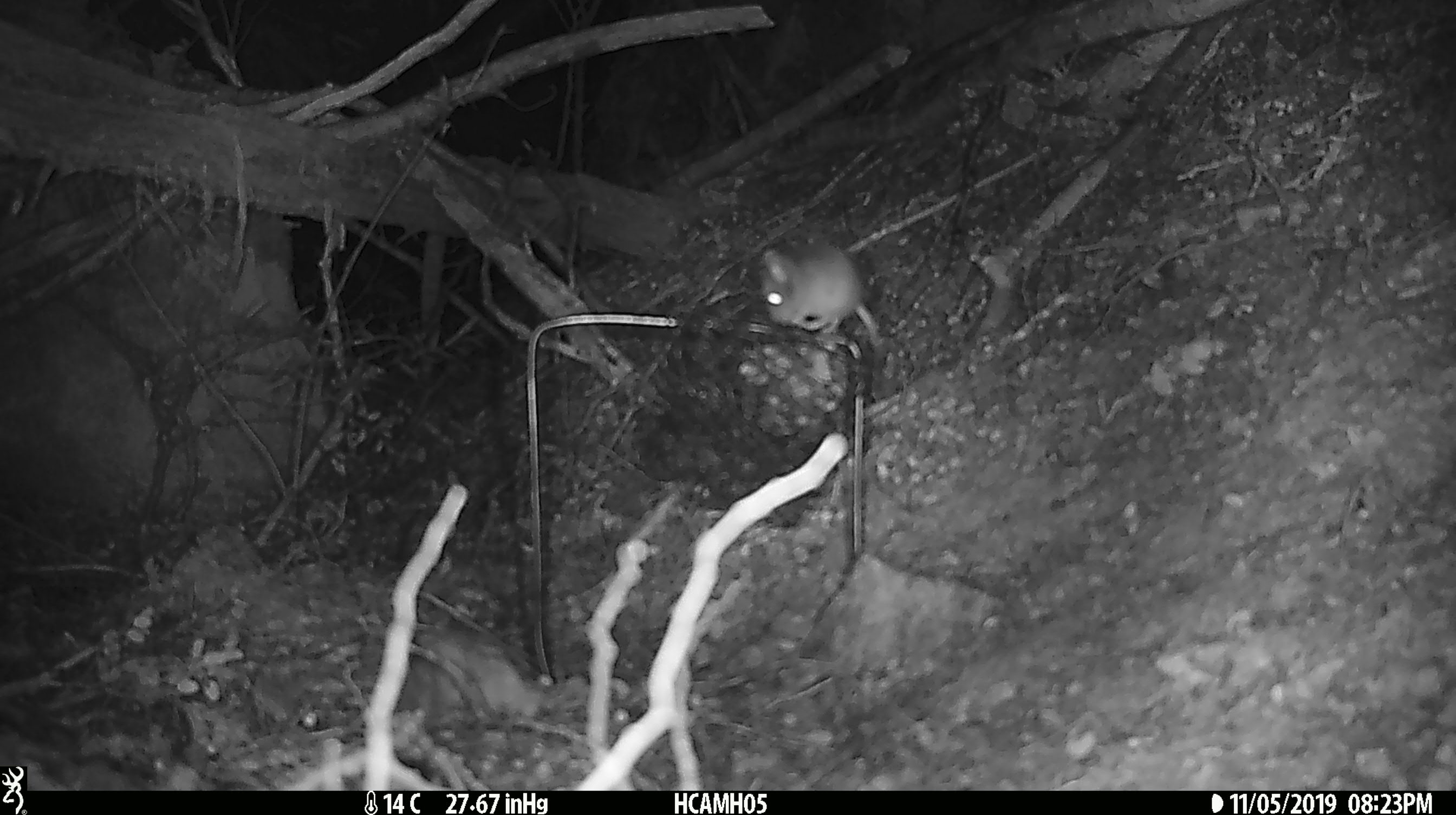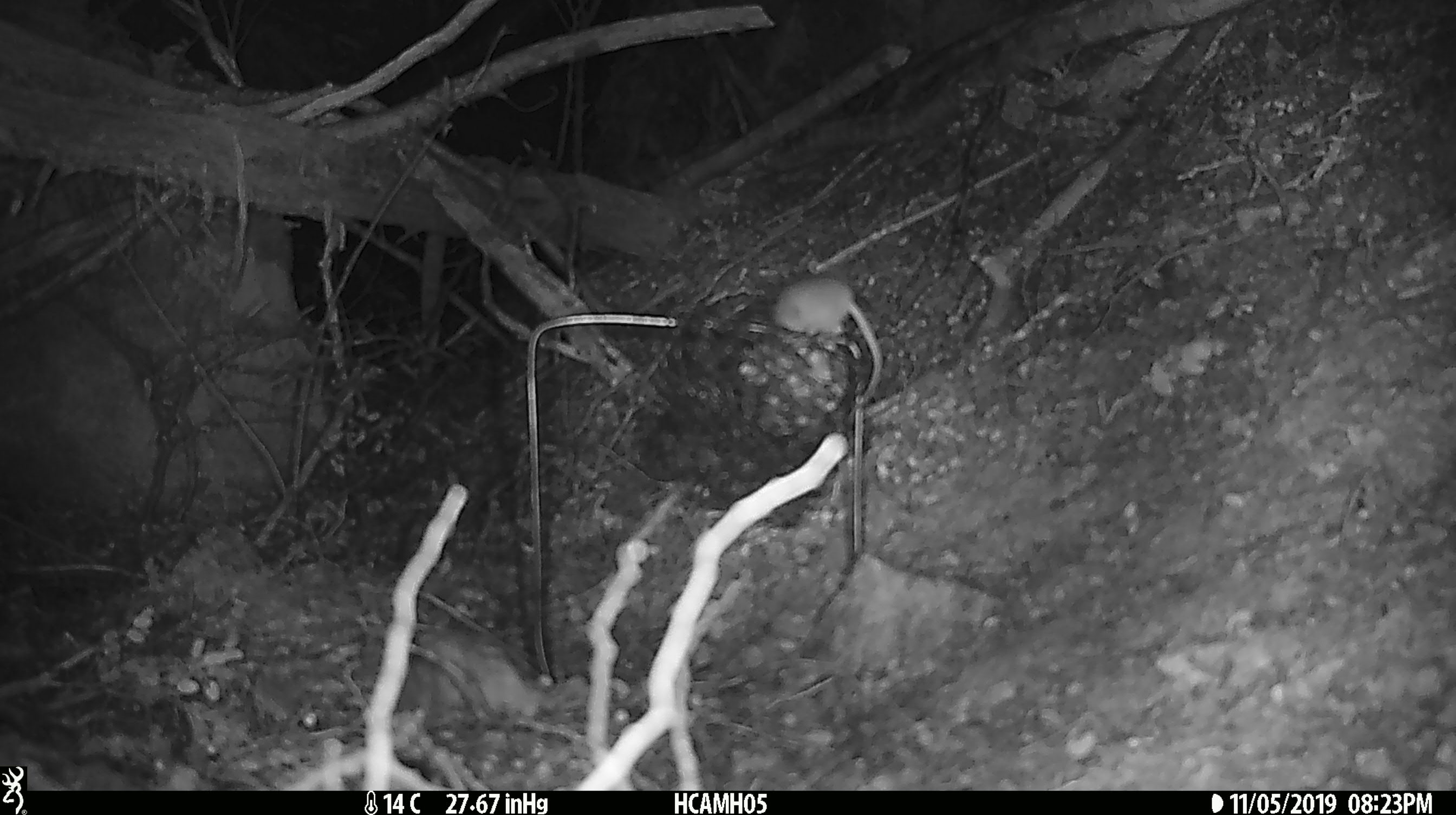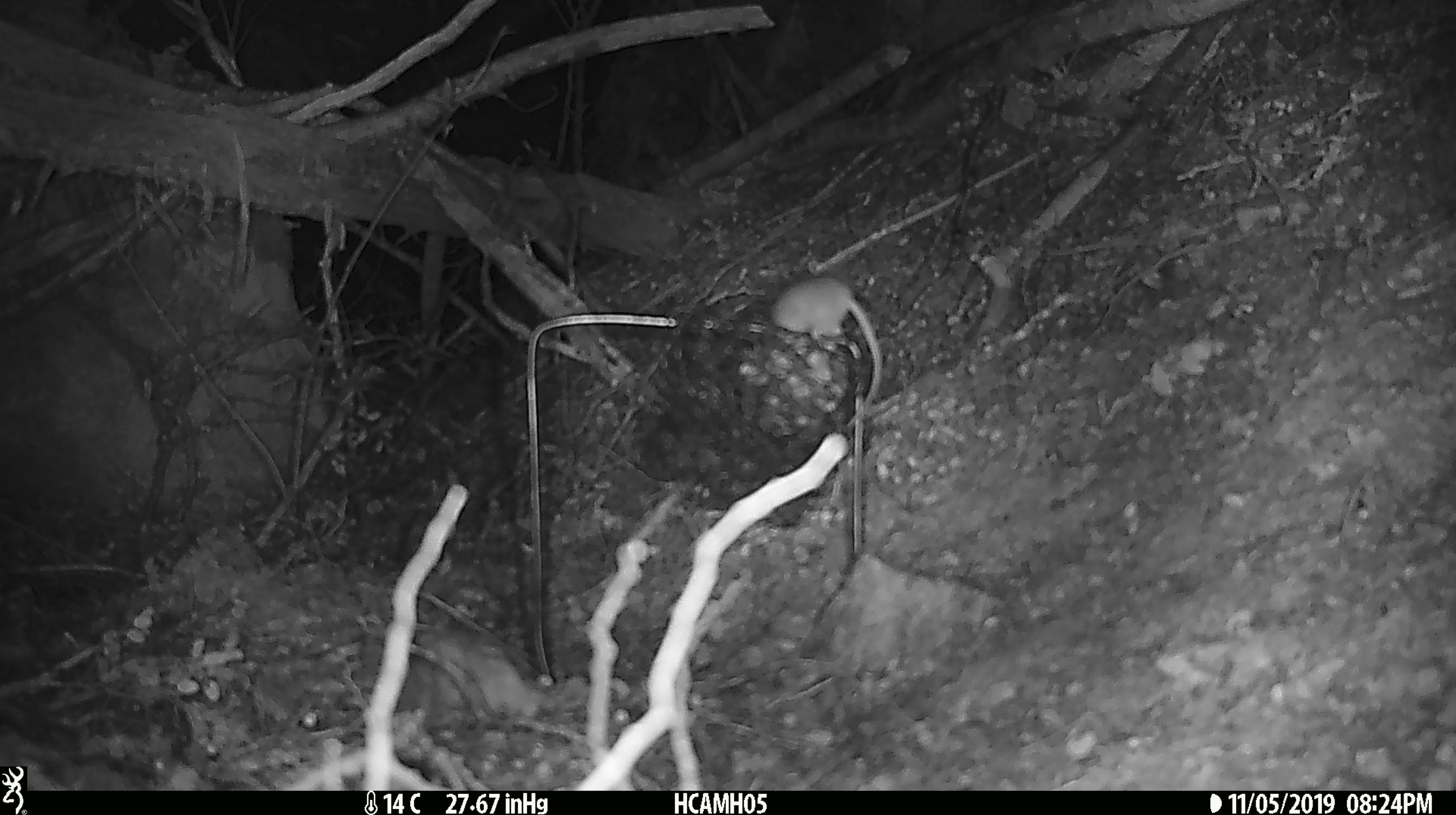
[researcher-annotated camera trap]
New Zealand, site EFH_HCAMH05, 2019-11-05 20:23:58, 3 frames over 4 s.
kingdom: Animalia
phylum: Chordata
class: Mammalia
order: Rodentia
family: Muridae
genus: Mus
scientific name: Mus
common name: mouse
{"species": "mouse (Mus)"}